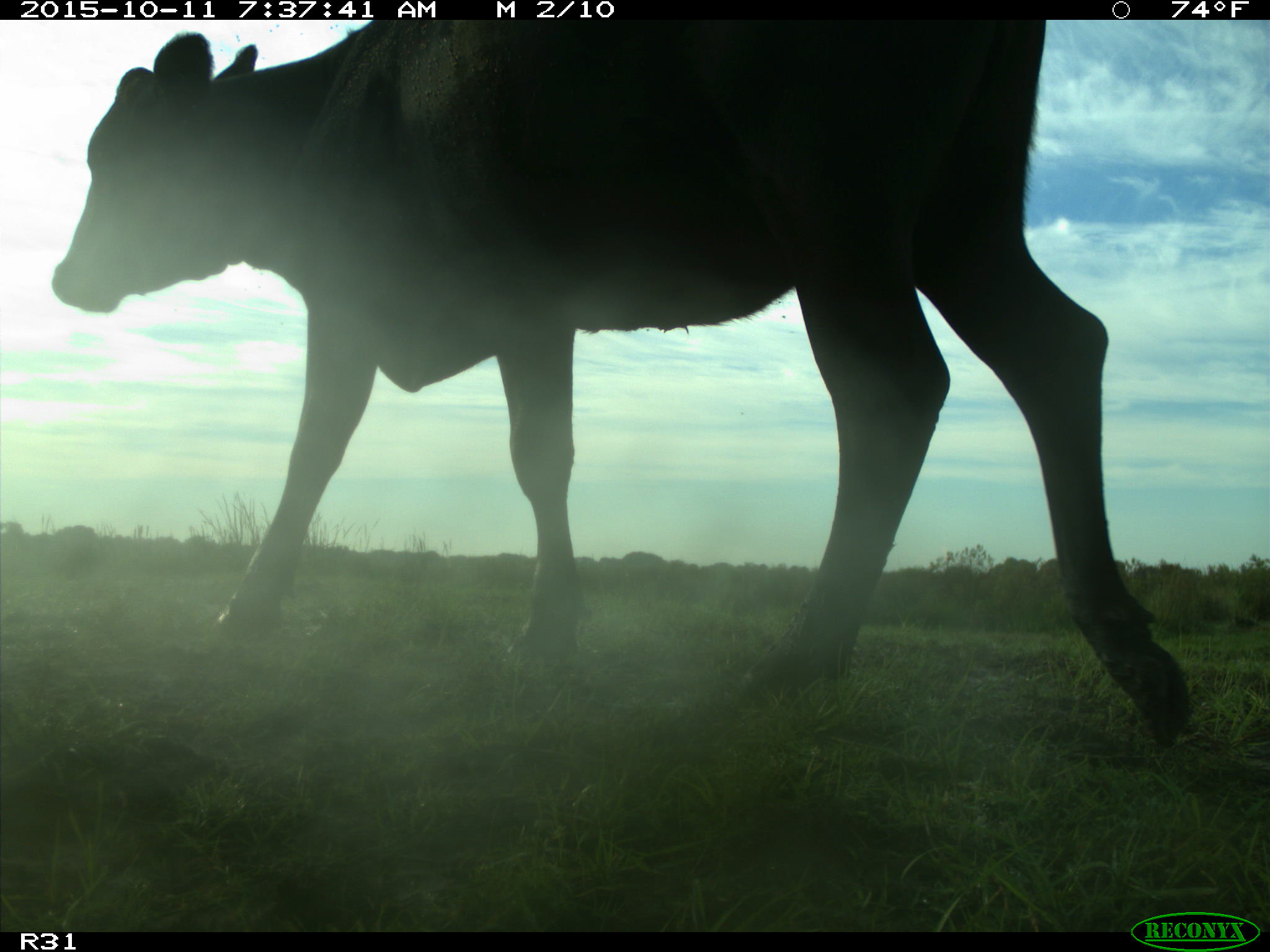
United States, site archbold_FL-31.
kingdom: Animalia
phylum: Chordata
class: Mammalia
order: Artiodactyla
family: Bovidae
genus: Bos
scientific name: Bos taurus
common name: domestic cow